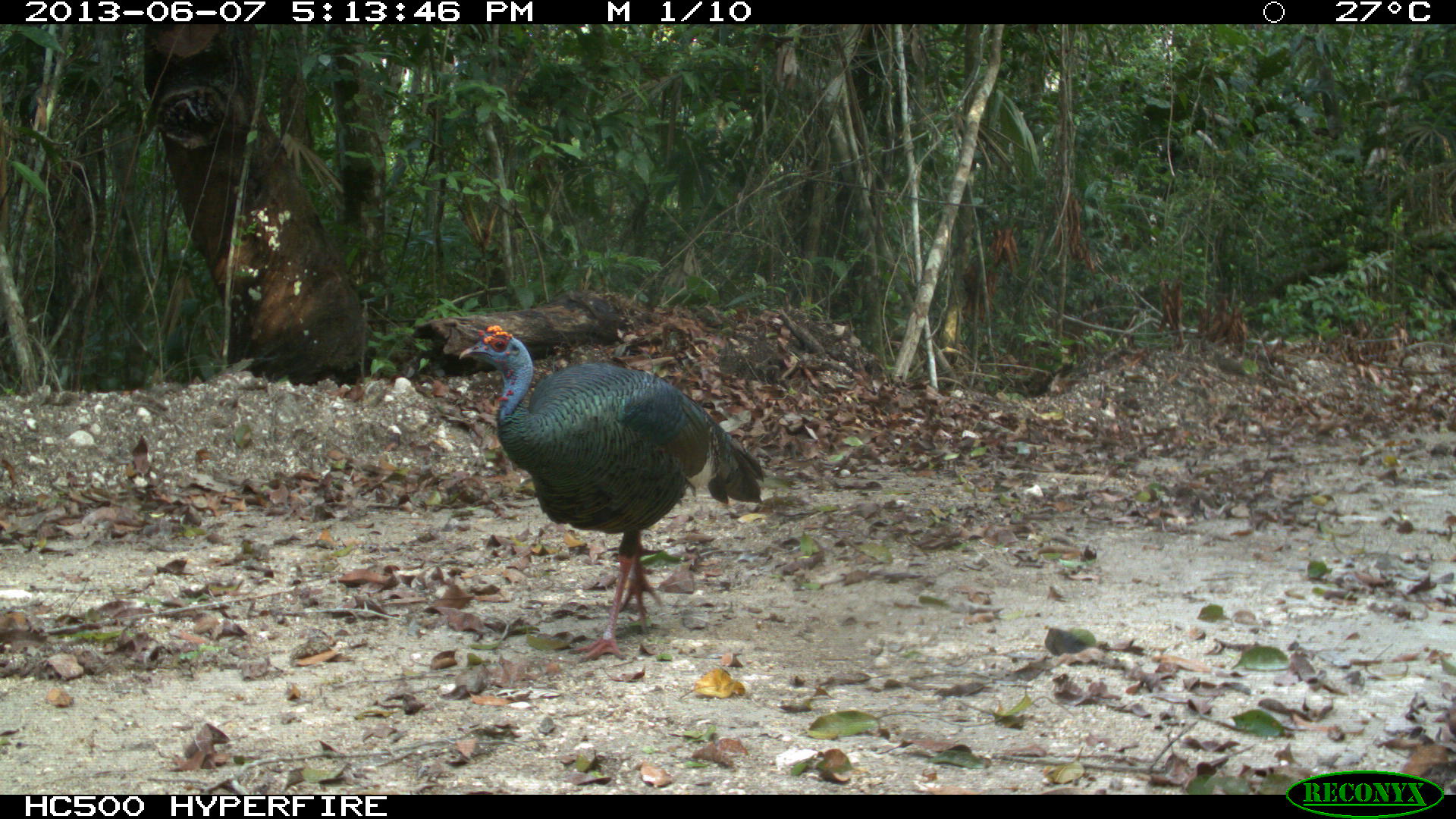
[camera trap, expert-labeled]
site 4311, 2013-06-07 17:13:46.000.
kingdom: Animalia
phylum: Chordata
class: Aves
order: Galliformes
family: Phasianidae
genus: Meleagris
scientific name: Meleagris ocellata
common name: ocellated turkey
Meleagris ocellata (ocellated turkey), count 1, sex male.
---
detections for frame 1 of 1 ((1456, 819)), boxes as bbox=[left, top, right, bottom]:
meleagris ocellata: bbox=[457, 323, 765, 661]